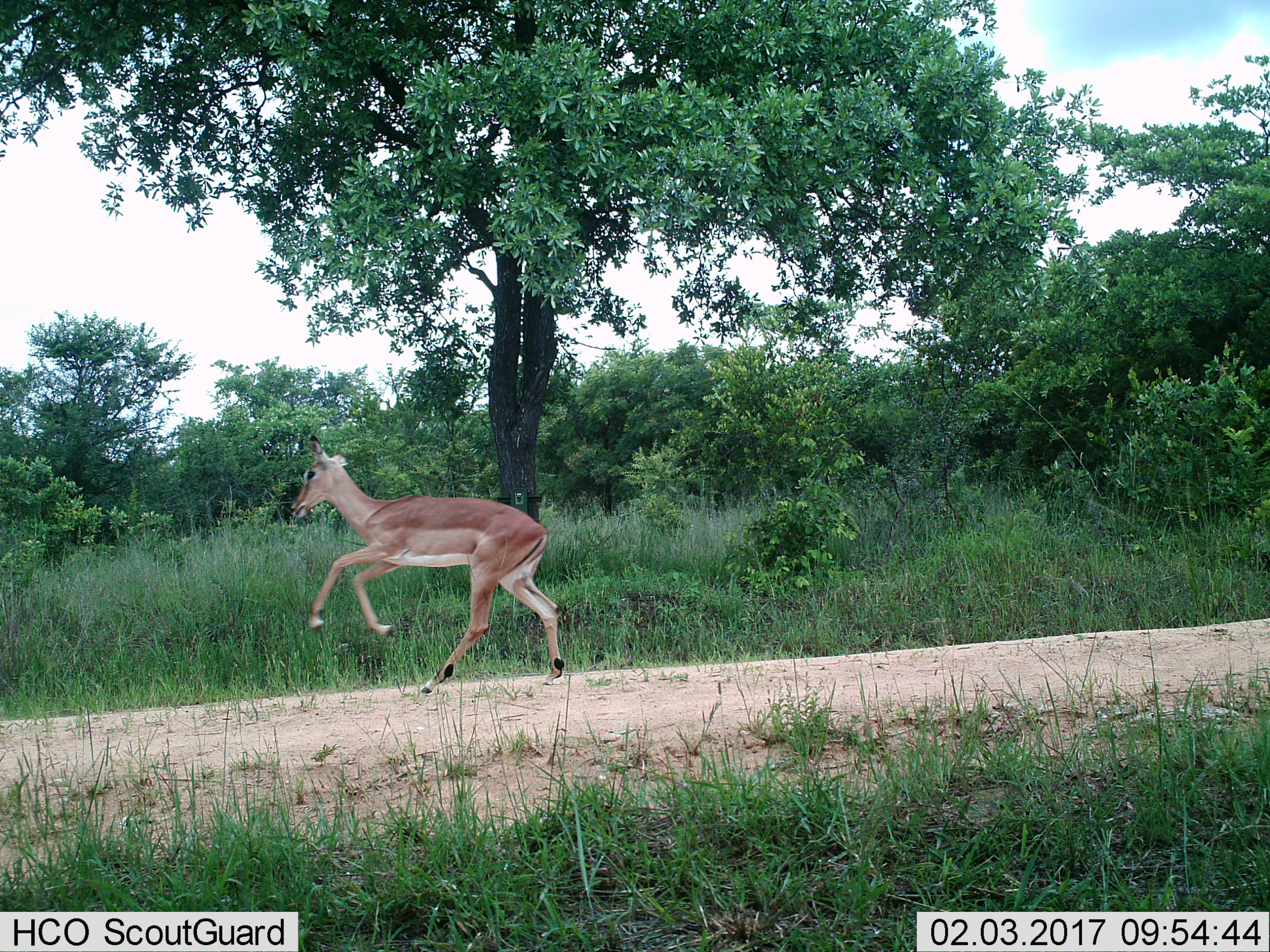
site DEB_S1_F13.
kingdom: Animalia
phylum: Chordata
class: Mammalia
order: Artiodactyla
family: Bovidae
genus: Aepyceros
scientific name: Aepyceros melampus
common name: impala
Impala (Aepyceros melampus), count 1. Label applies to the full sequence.